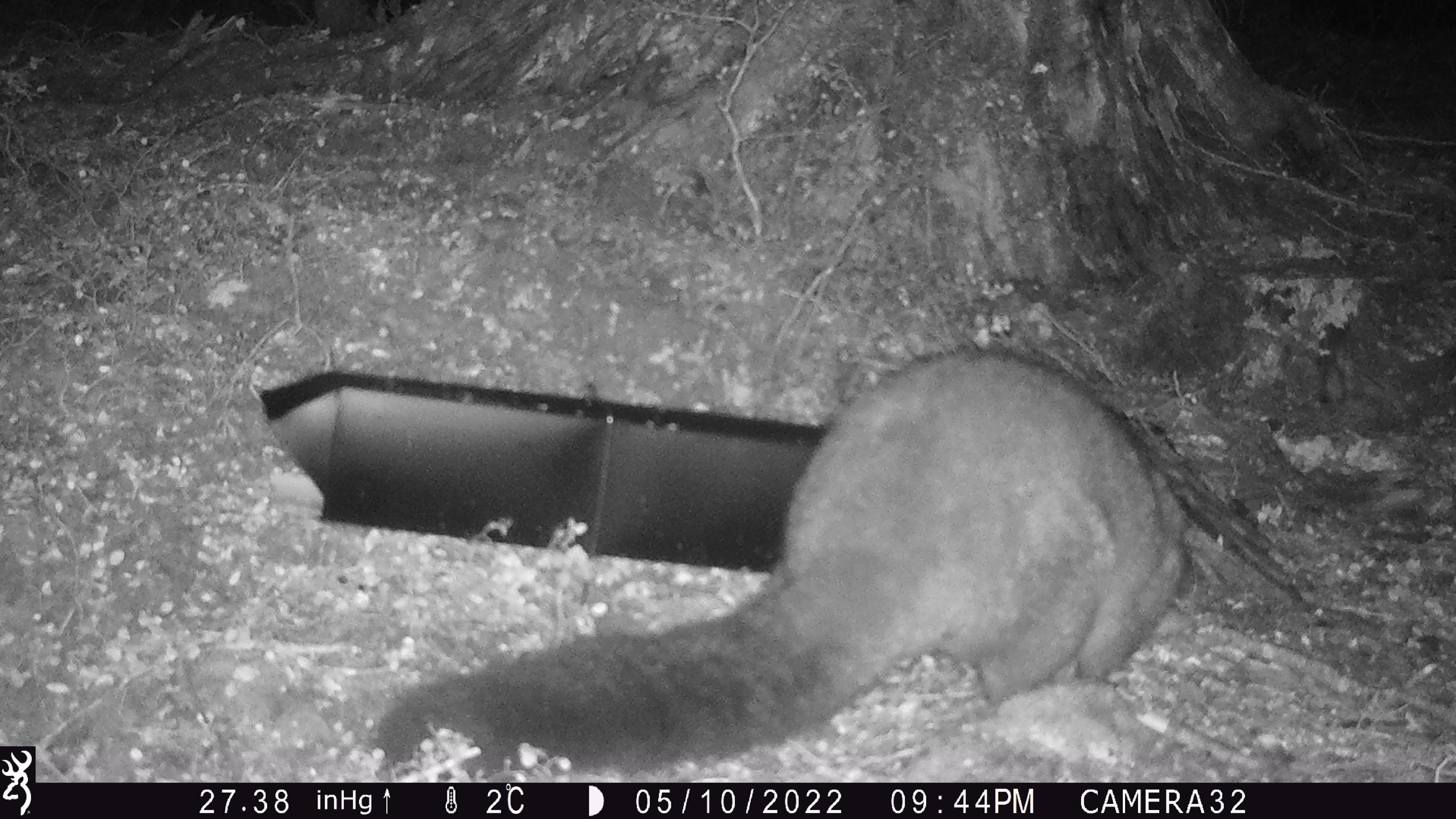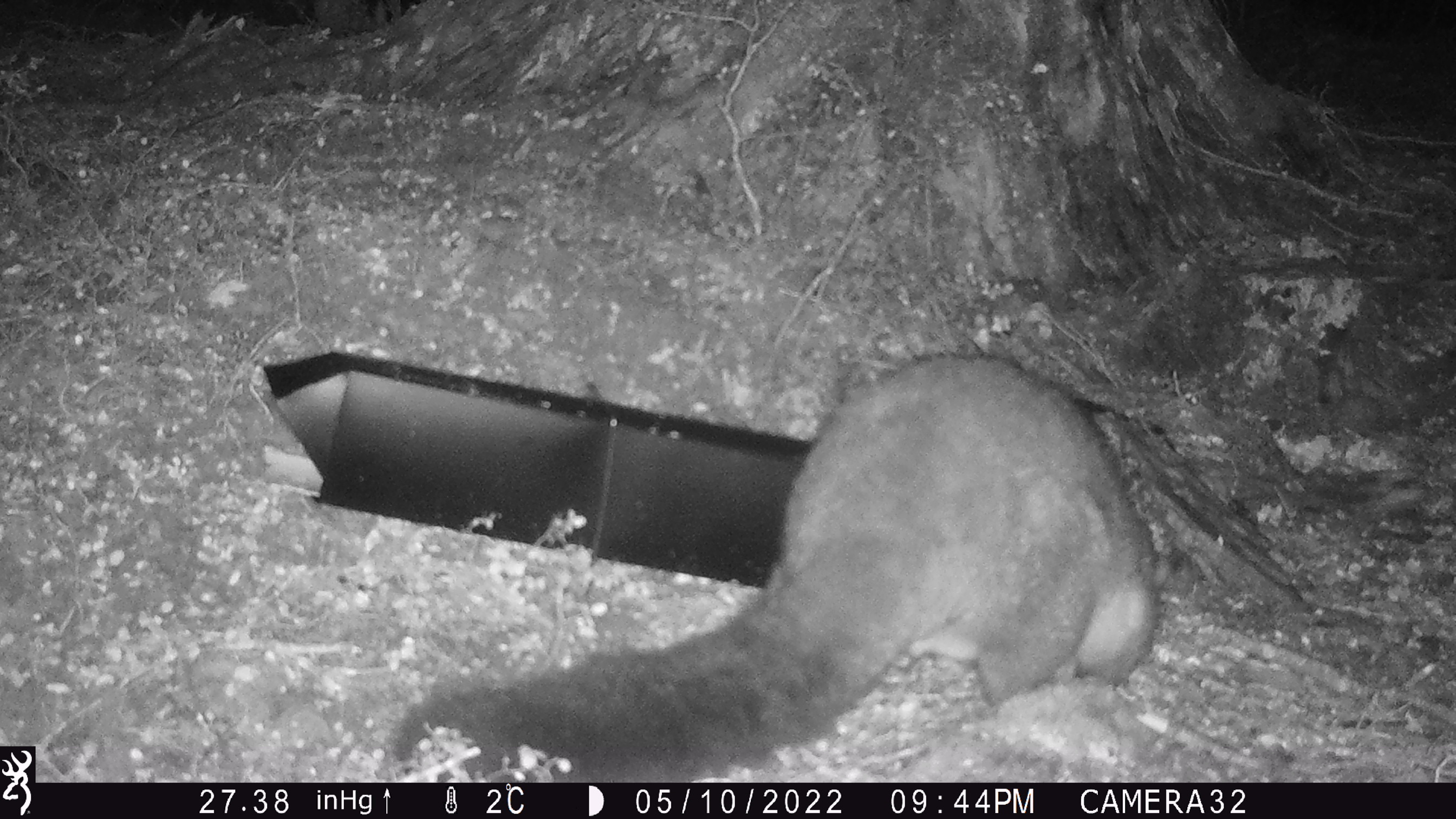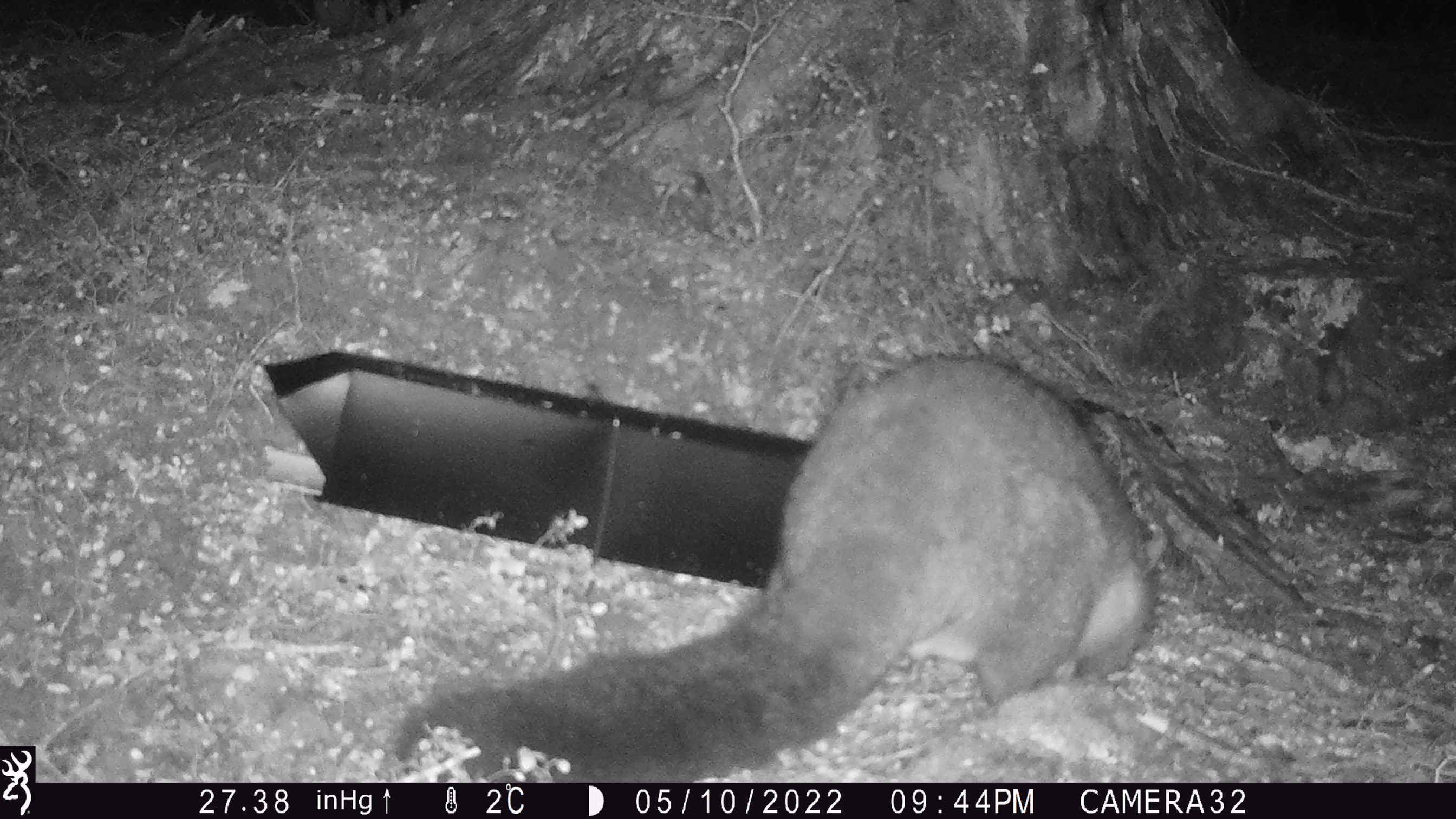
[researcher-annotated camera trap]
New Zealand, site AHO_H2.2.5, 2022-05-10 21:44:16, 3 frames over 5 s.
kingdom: Animalia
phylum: Chordata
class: Mammalia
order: Diprotodontia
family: Phalangeridae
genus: Trichosurus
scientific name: Trichosurus vulpecula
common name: common brushtail possum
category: possum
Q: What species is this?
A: Possum (common brushtail possum) (Trichosurus vulpecula).